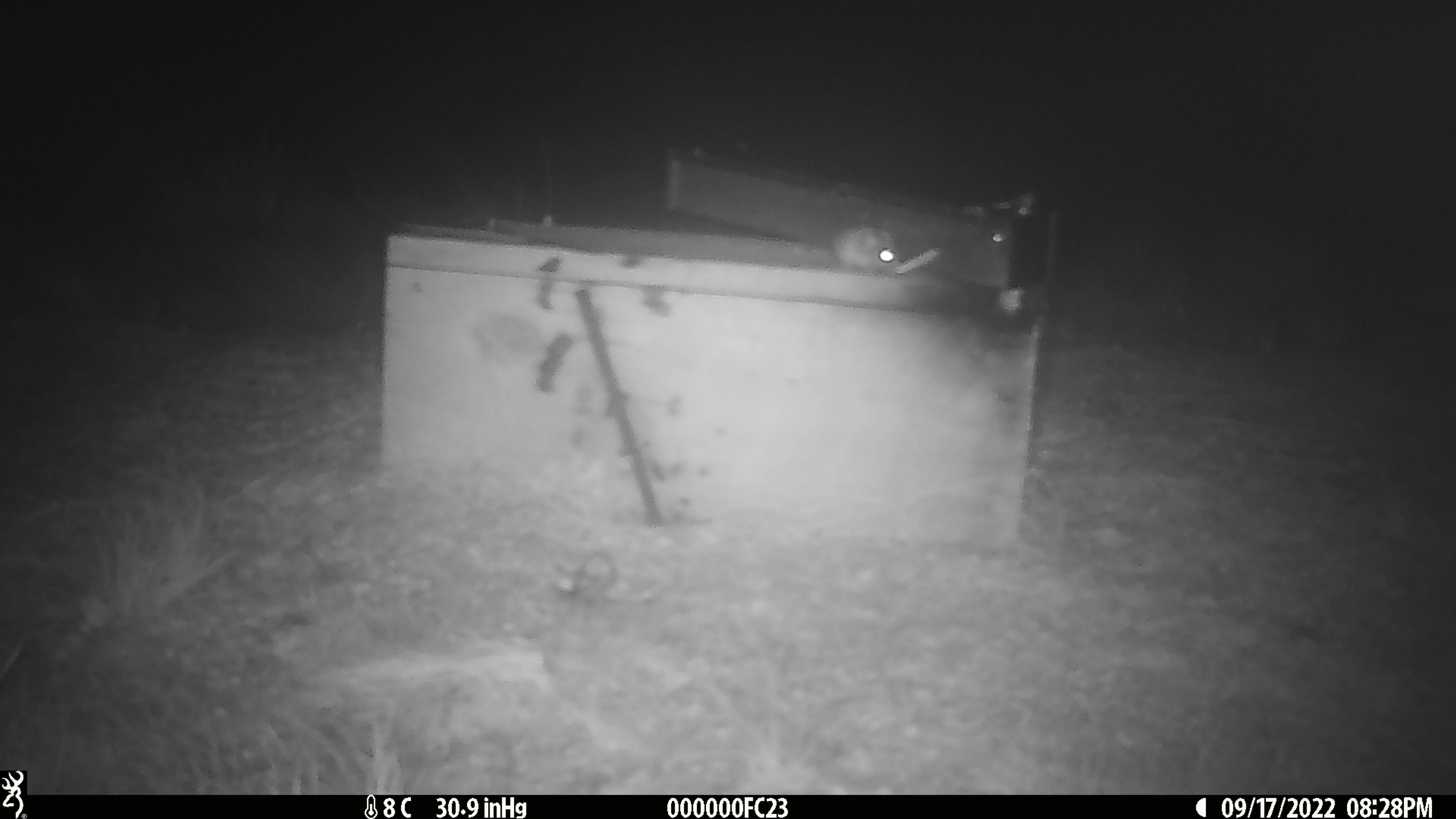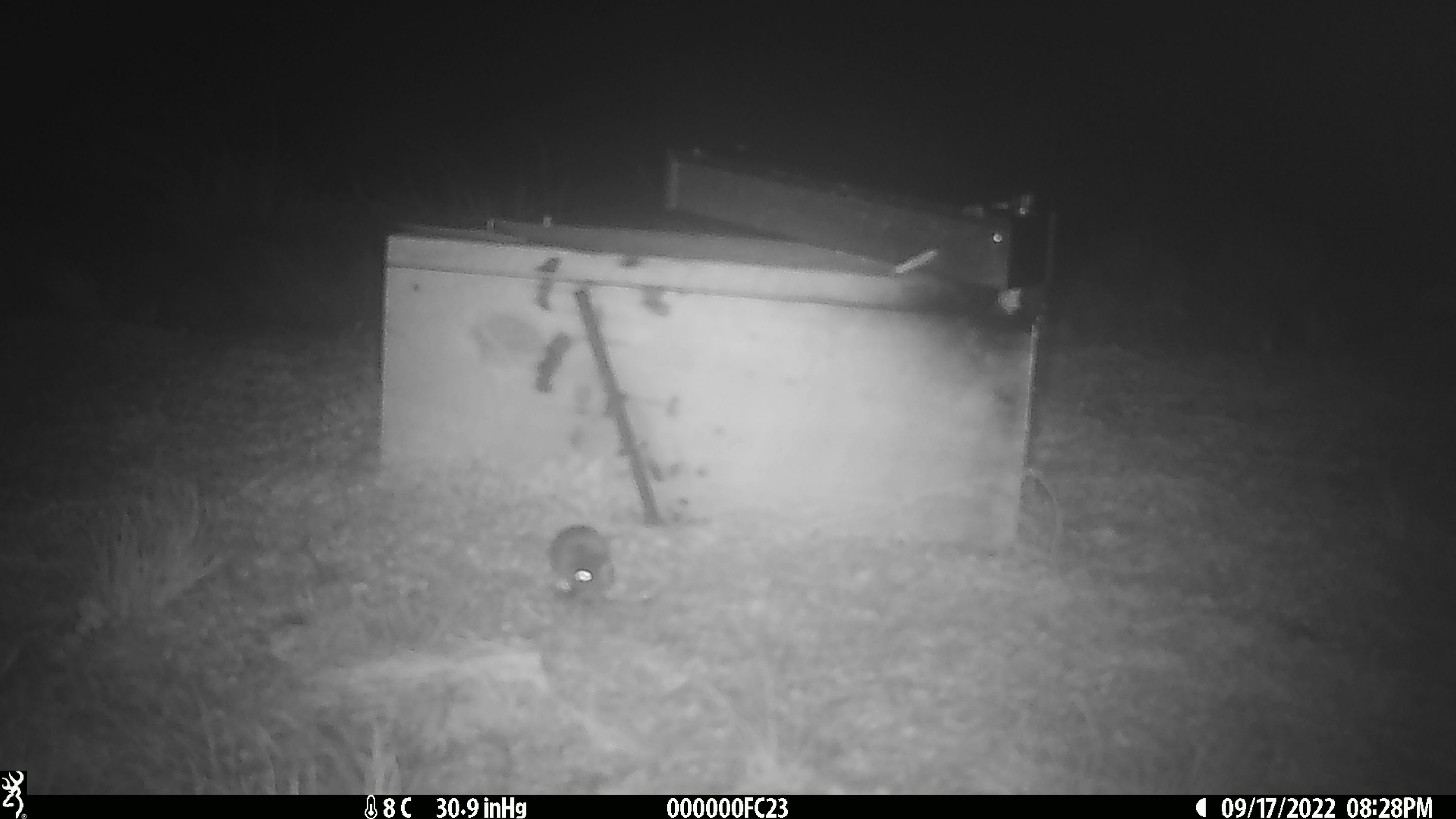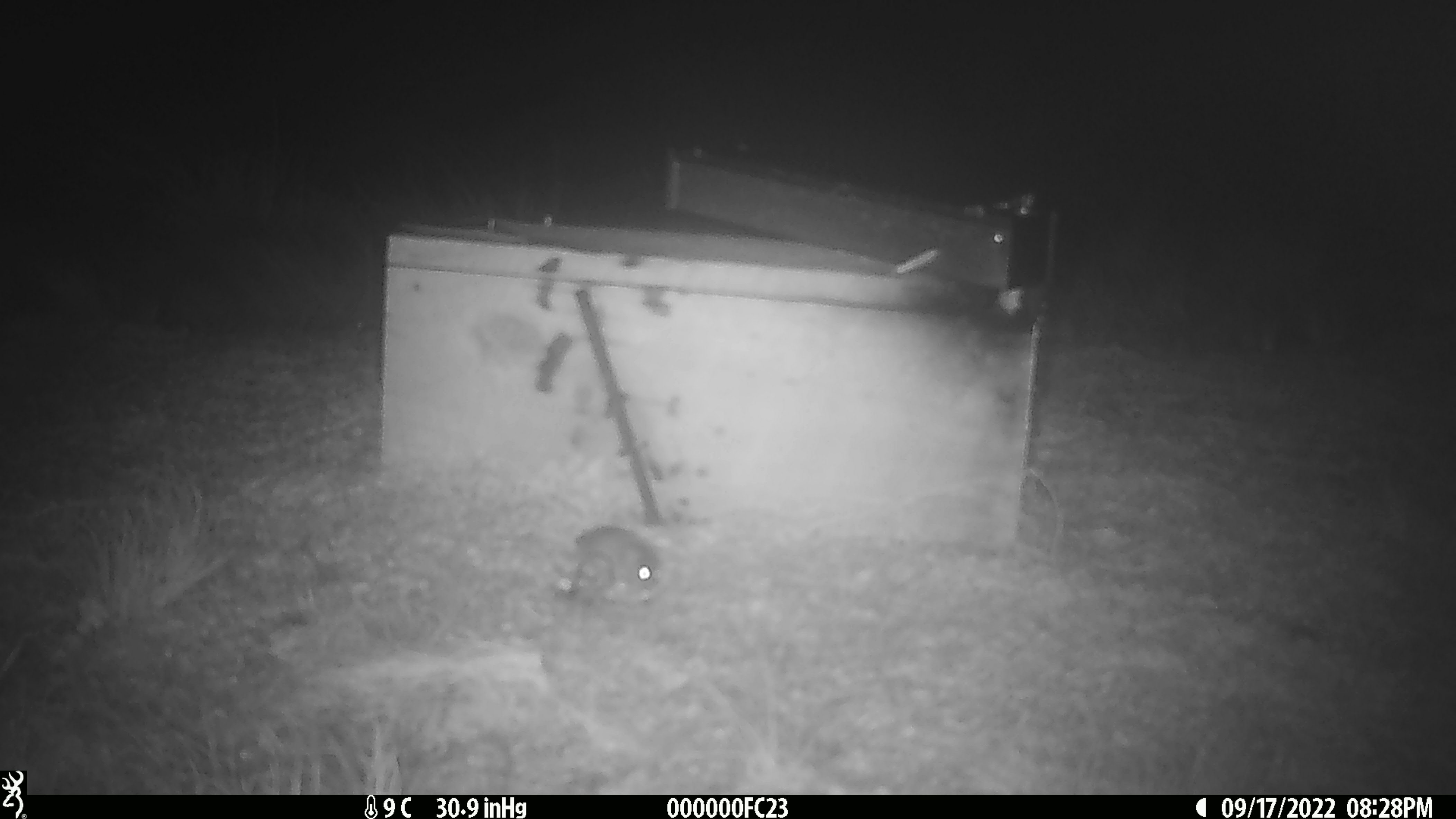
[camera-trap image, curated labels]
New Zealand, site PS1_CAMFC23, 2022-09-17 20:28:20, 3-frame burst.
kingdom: Animalia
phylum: Chordata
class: Mammalia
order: Rodentia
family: Muridae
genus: Mus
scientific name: Mus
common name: mouse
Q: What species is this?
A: Mouse (Mus).